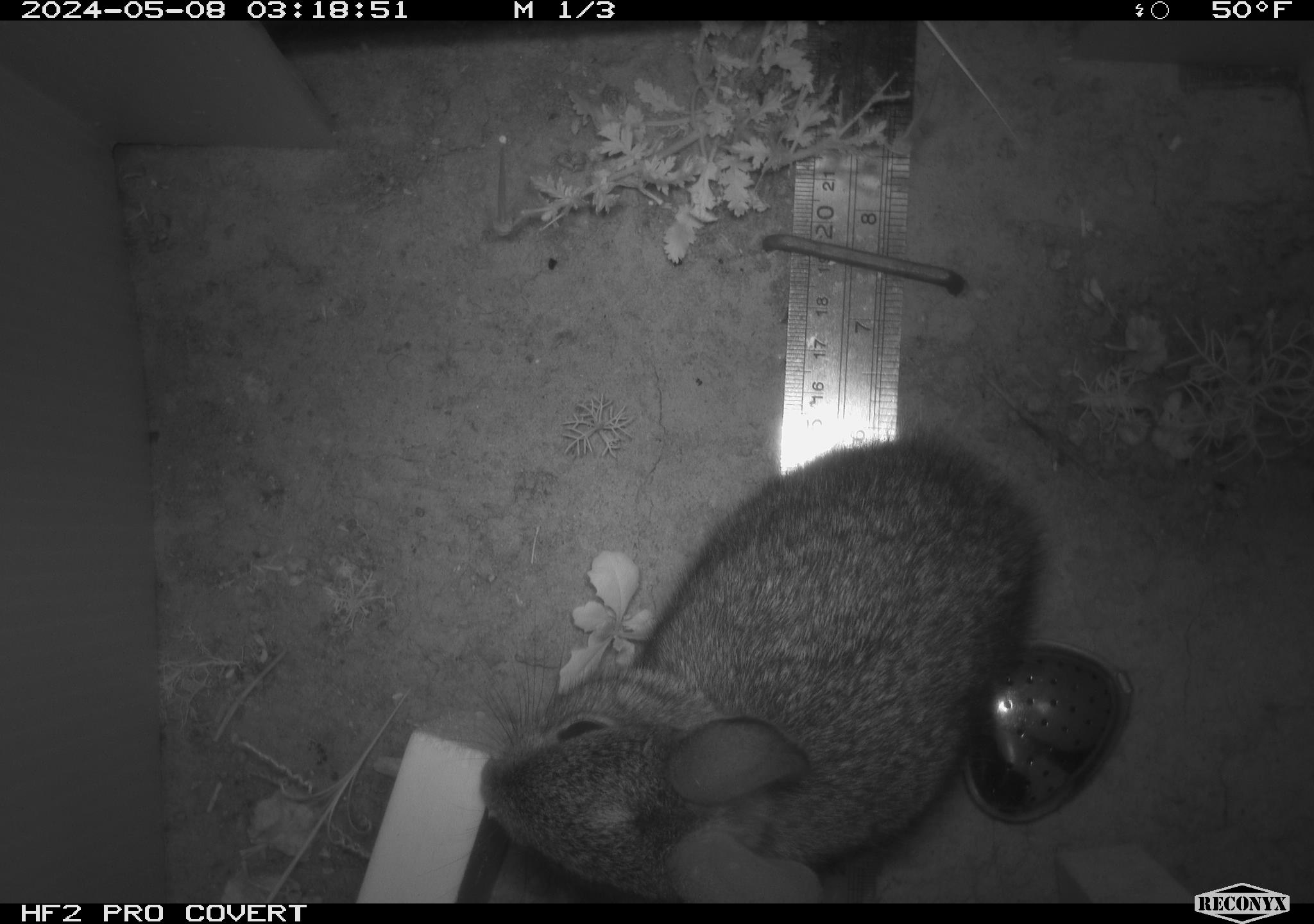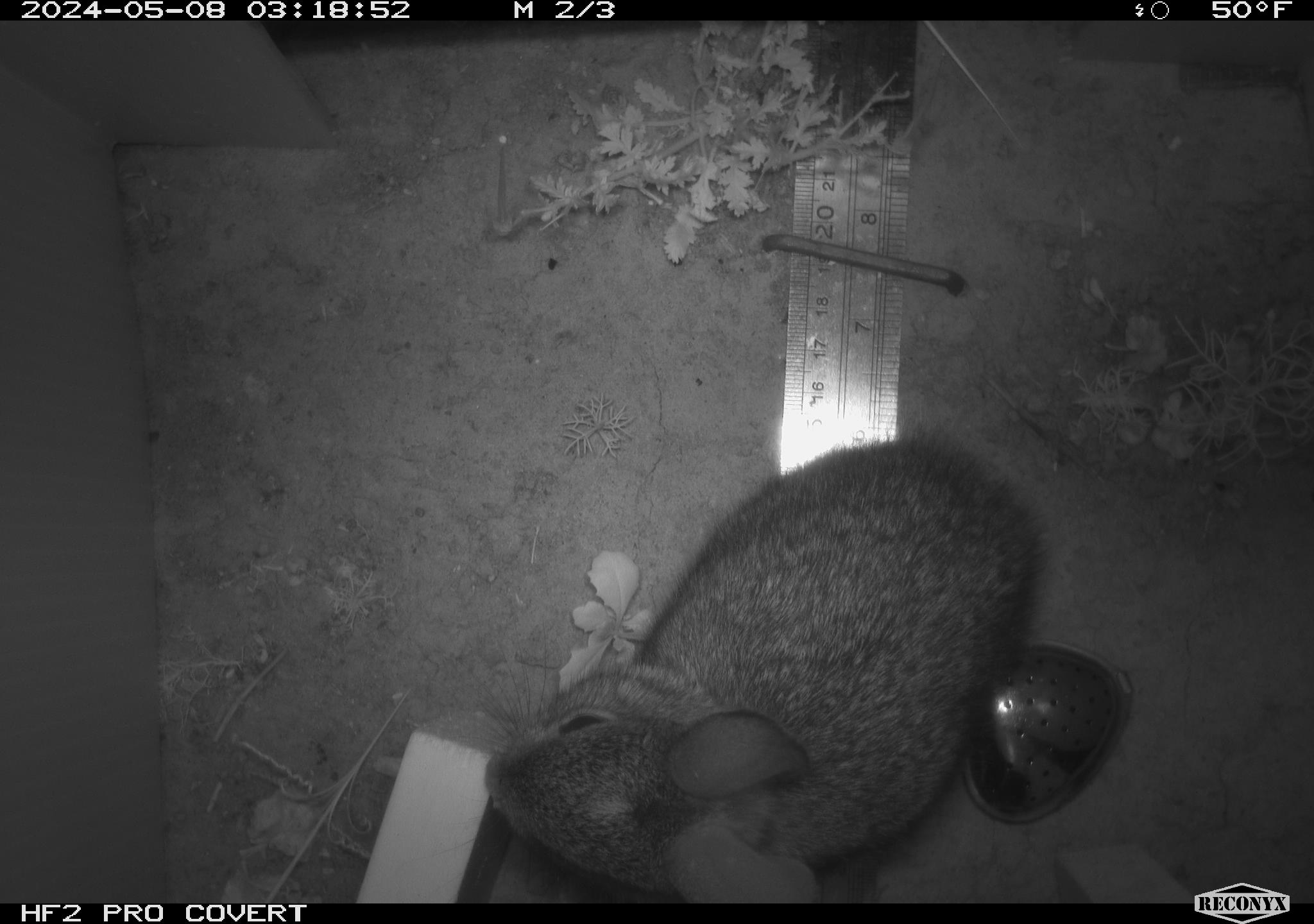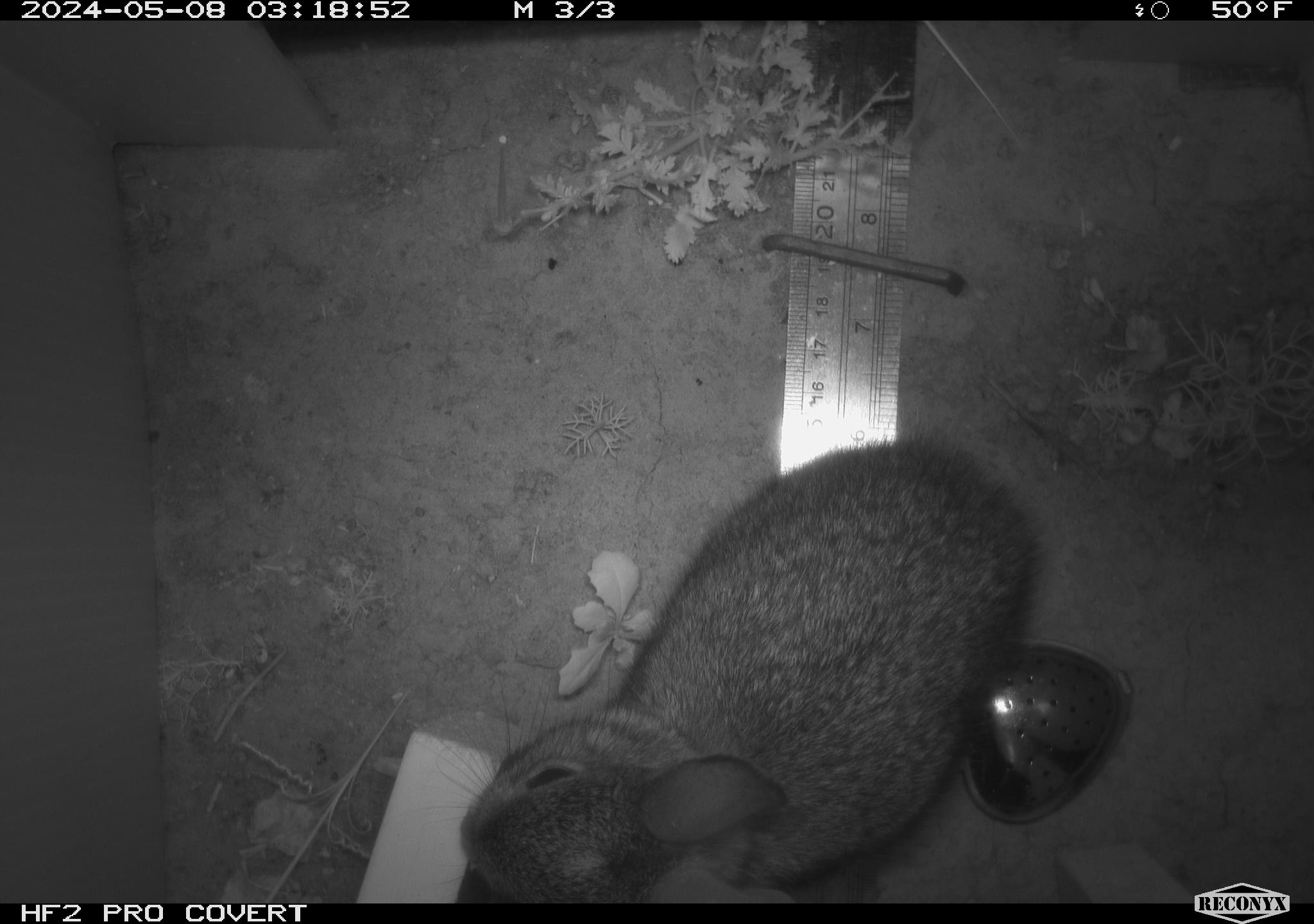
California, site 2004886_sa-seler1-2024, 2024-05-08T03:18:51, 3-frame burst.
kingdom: Animalia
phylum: Chordata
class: Mammalia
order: Lagomorpha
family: Leporidae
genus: Sylvilagus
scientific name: Sylvilagus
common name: cottontail rabbits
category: sylvilagus species